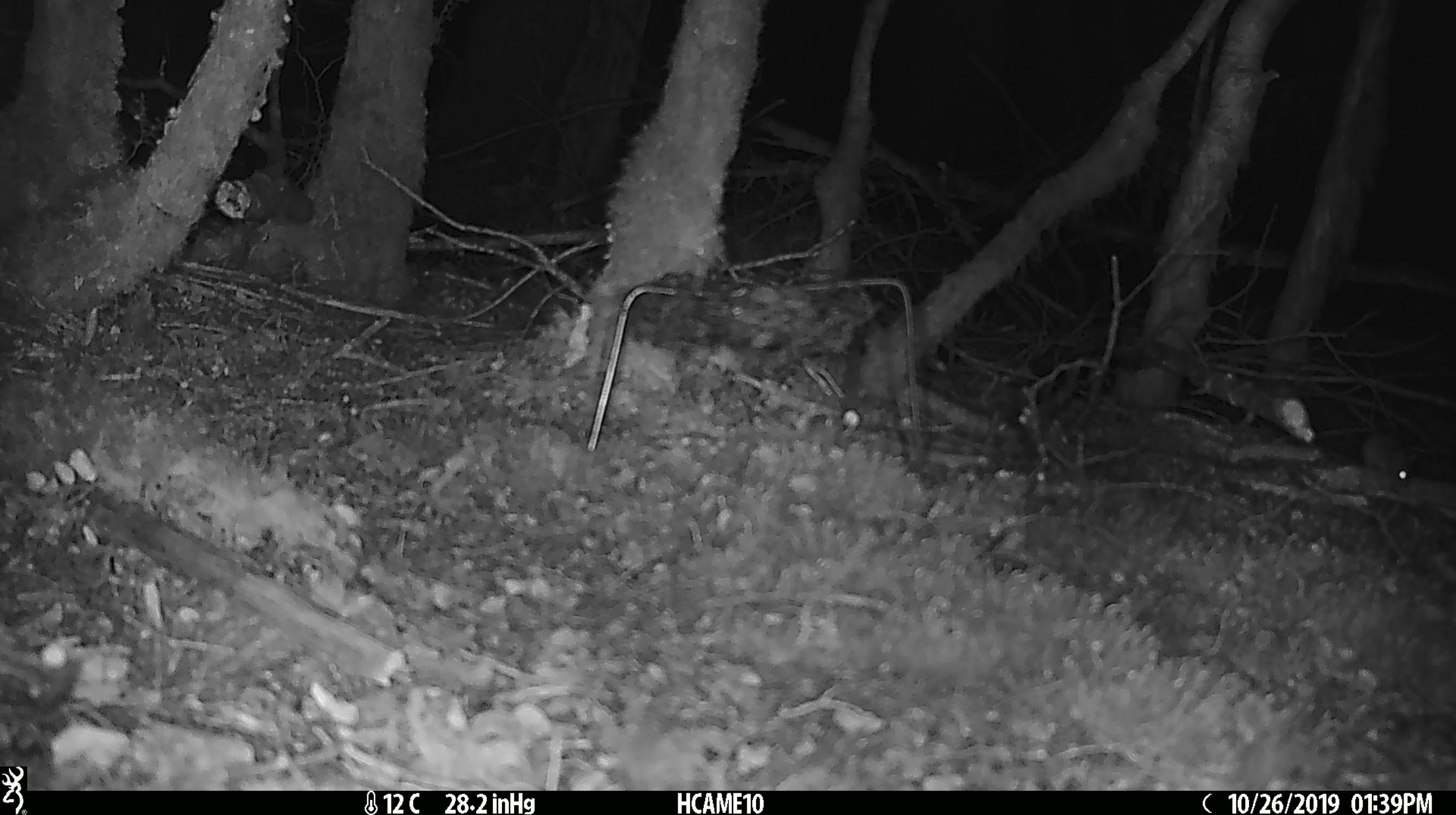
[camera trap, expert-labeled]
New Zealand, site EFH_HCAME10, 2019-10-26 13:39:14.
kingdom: Animalia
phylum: Chordata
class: Mammalia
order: Rodentia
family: Muridae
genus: Mus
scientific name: Mus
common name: mouse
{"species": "mouse (Mus)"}